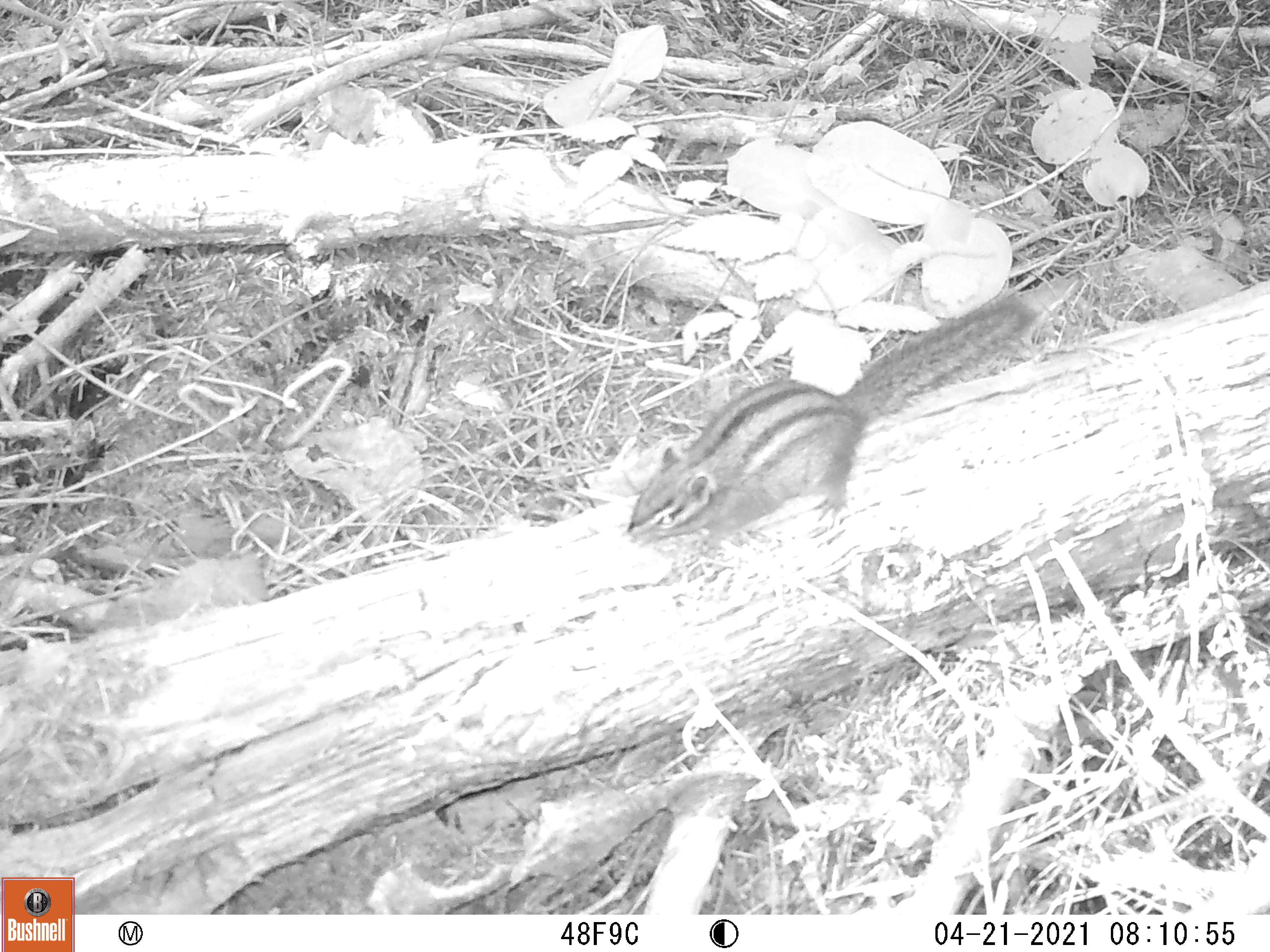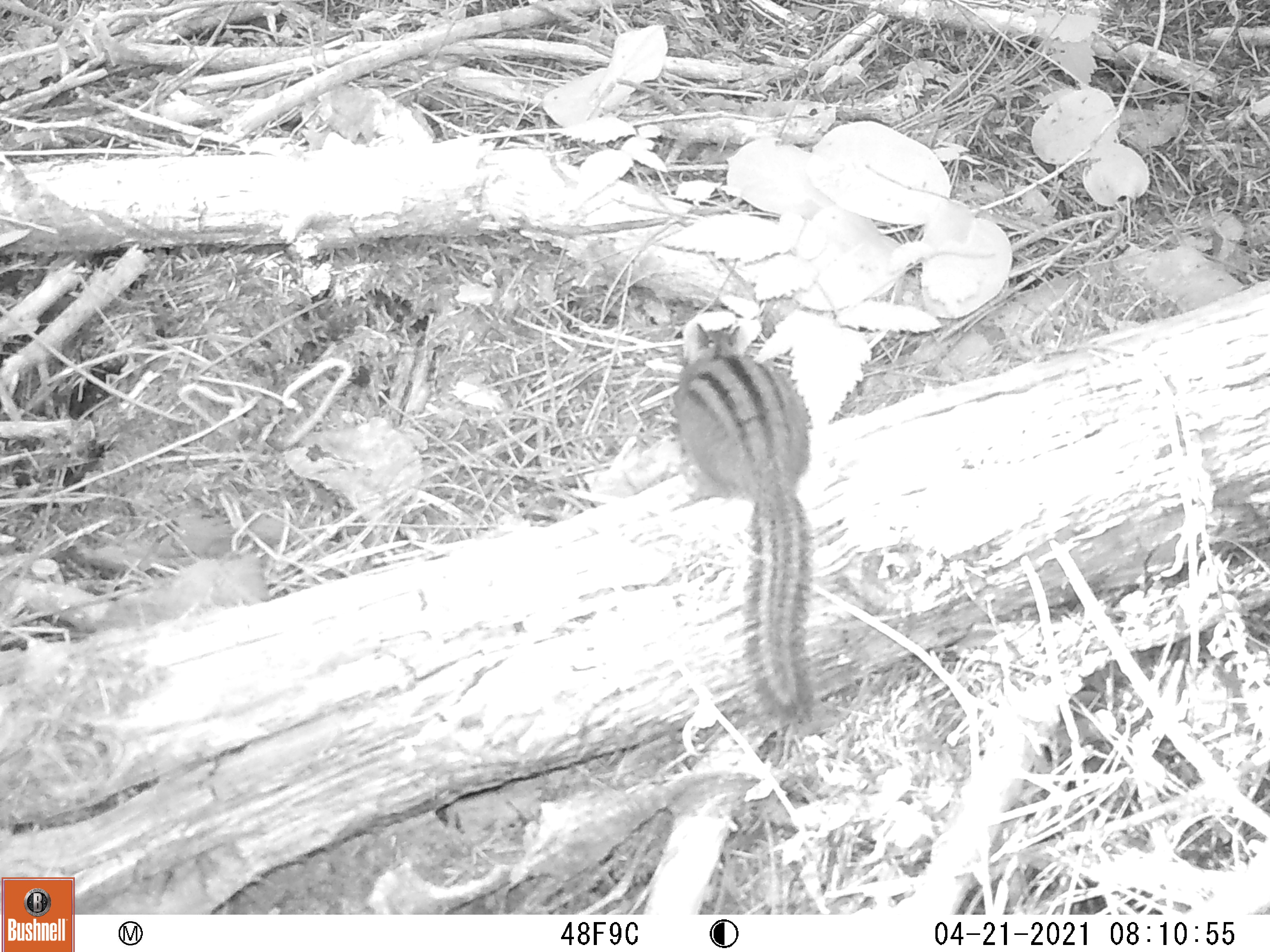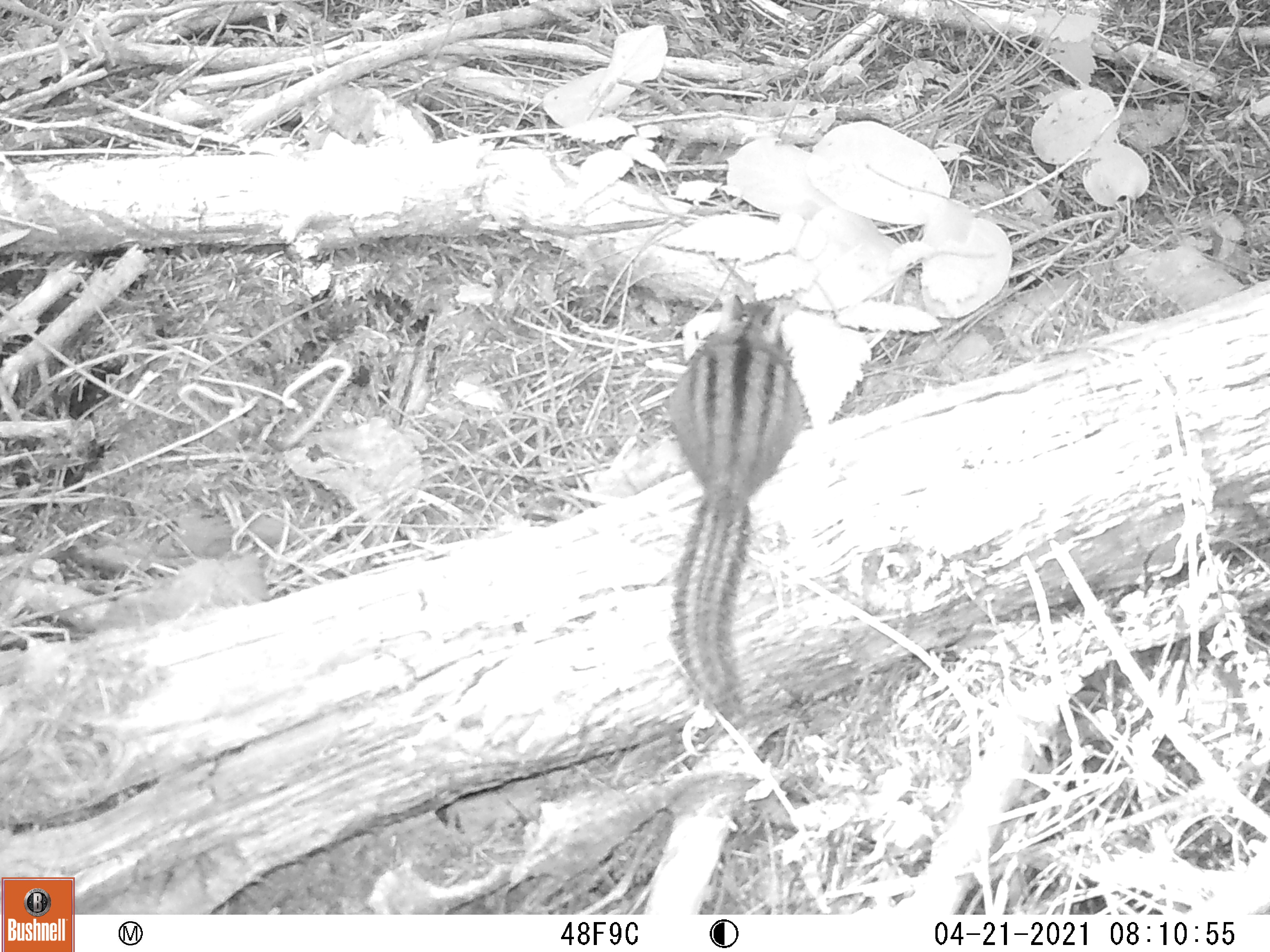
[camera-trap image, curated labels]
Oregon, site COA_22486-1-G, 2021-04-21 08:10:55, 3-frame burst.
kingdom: Animalia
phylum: Chordata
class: Mammalia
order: Rodentia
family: Sciuridae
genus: Neotamias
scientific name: Neotamias townsendii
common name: townsend's chipmunk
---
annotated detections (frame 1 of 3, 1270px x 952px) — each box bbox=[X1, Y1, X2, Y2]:
townsend's chipmunk: bbox=[613, 289, 1045, 561]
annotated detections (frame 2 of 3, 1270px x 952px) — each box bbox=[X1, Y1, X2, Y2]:
townsend's chipmunk: bbox=[673, 315, 831, 740]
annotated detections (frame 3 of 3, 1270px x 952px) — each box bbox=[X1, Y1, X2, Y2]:
townsend's chipmunk: bbox=[657, 287, 812, 718]